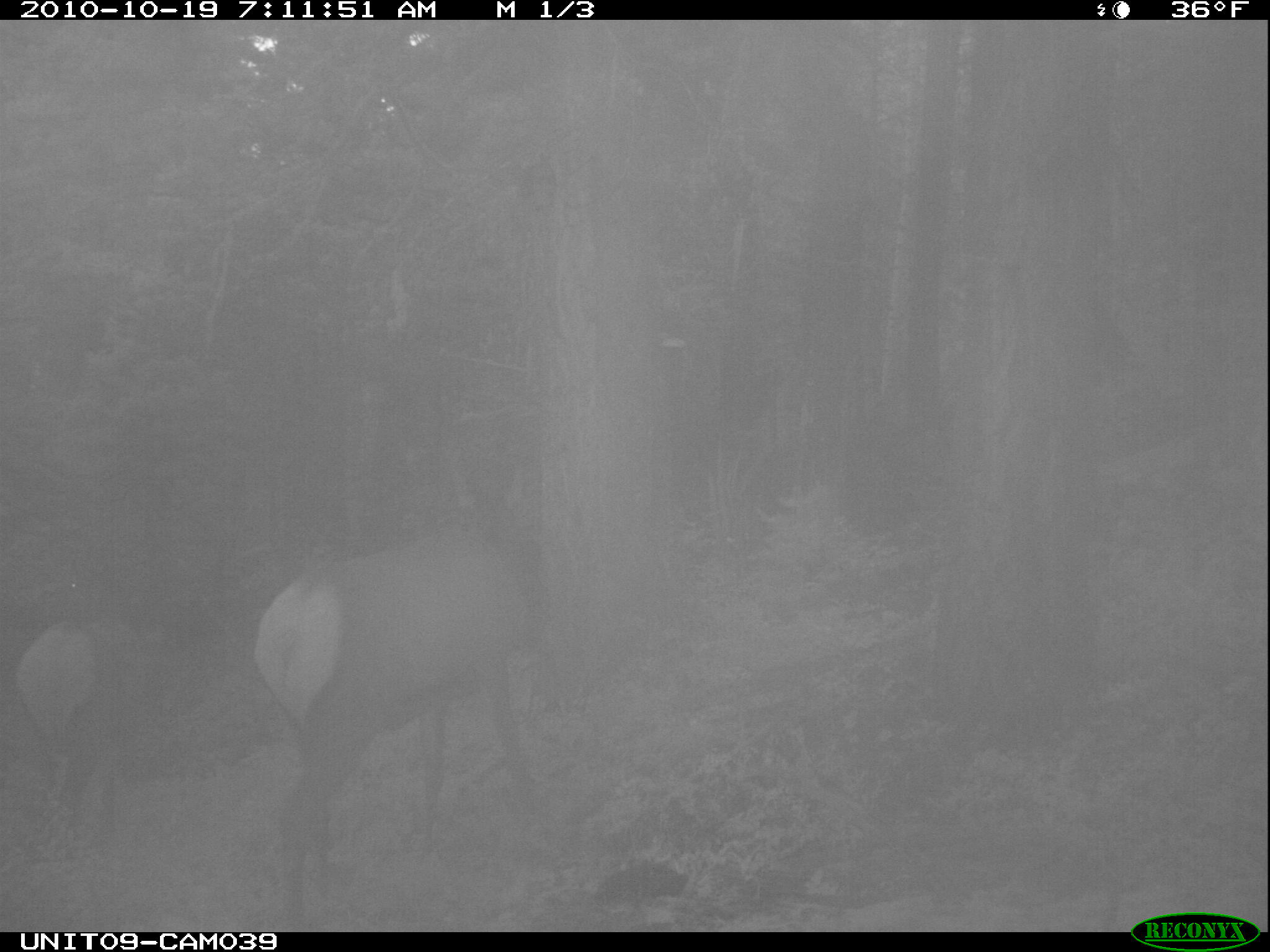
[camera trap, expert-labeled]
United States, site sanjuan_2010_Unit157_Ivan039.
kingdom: Animalia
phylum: Chordata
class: Mammalia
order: Artiodactyla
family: Cervidae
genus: Cervus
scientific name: Cervus elaphus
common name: red deer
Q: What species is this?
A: Cervus elaphus (red deer).